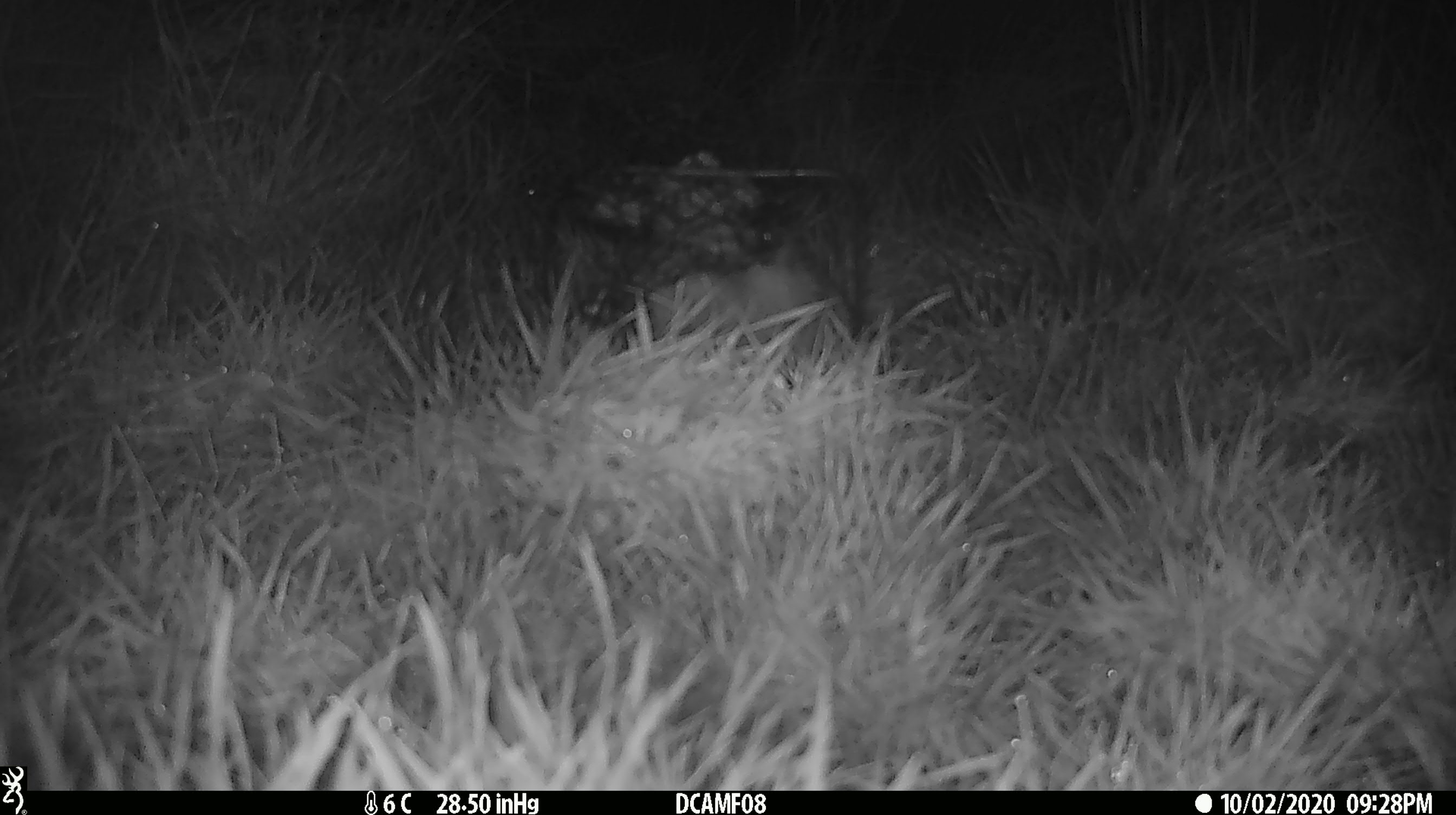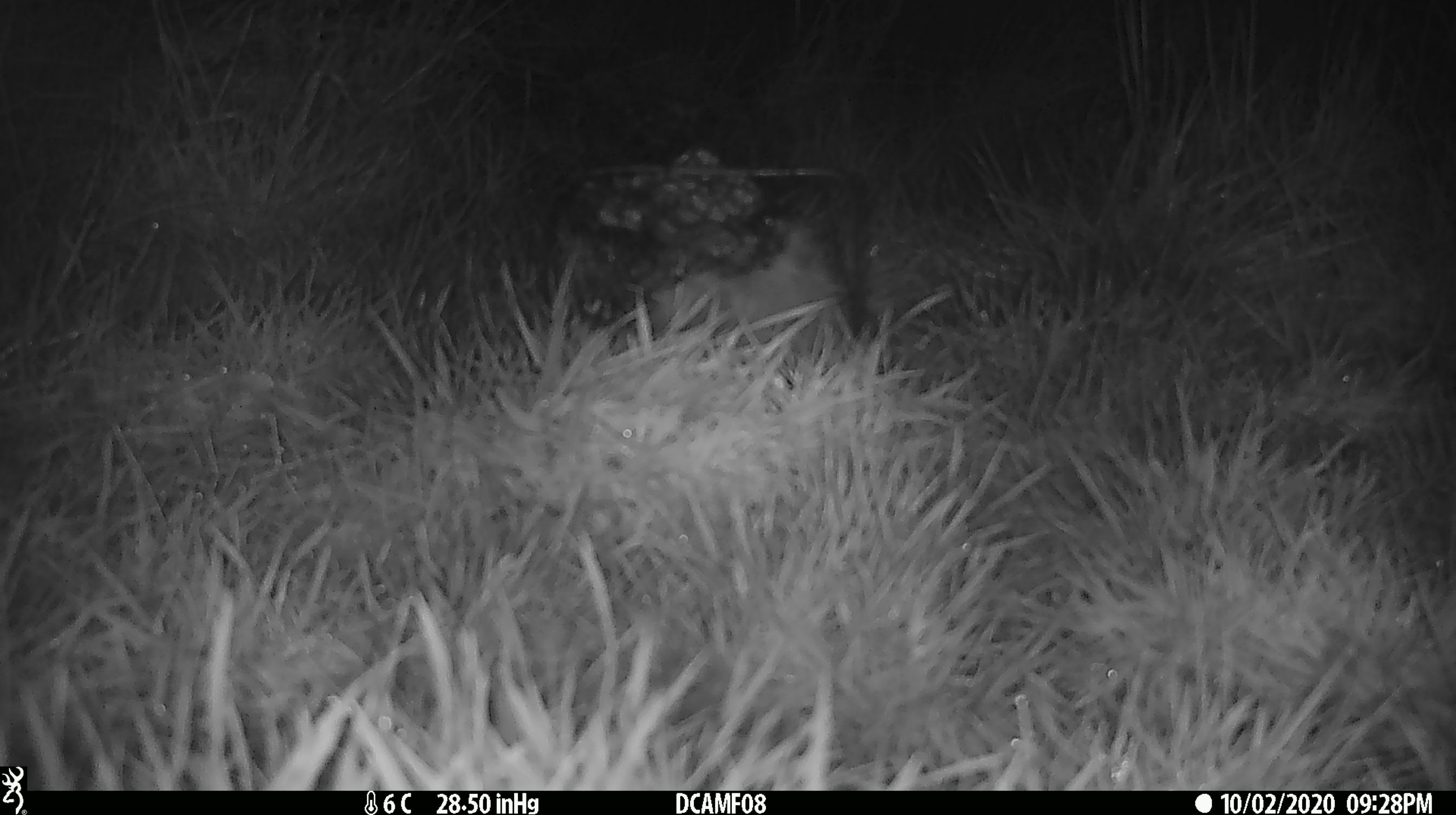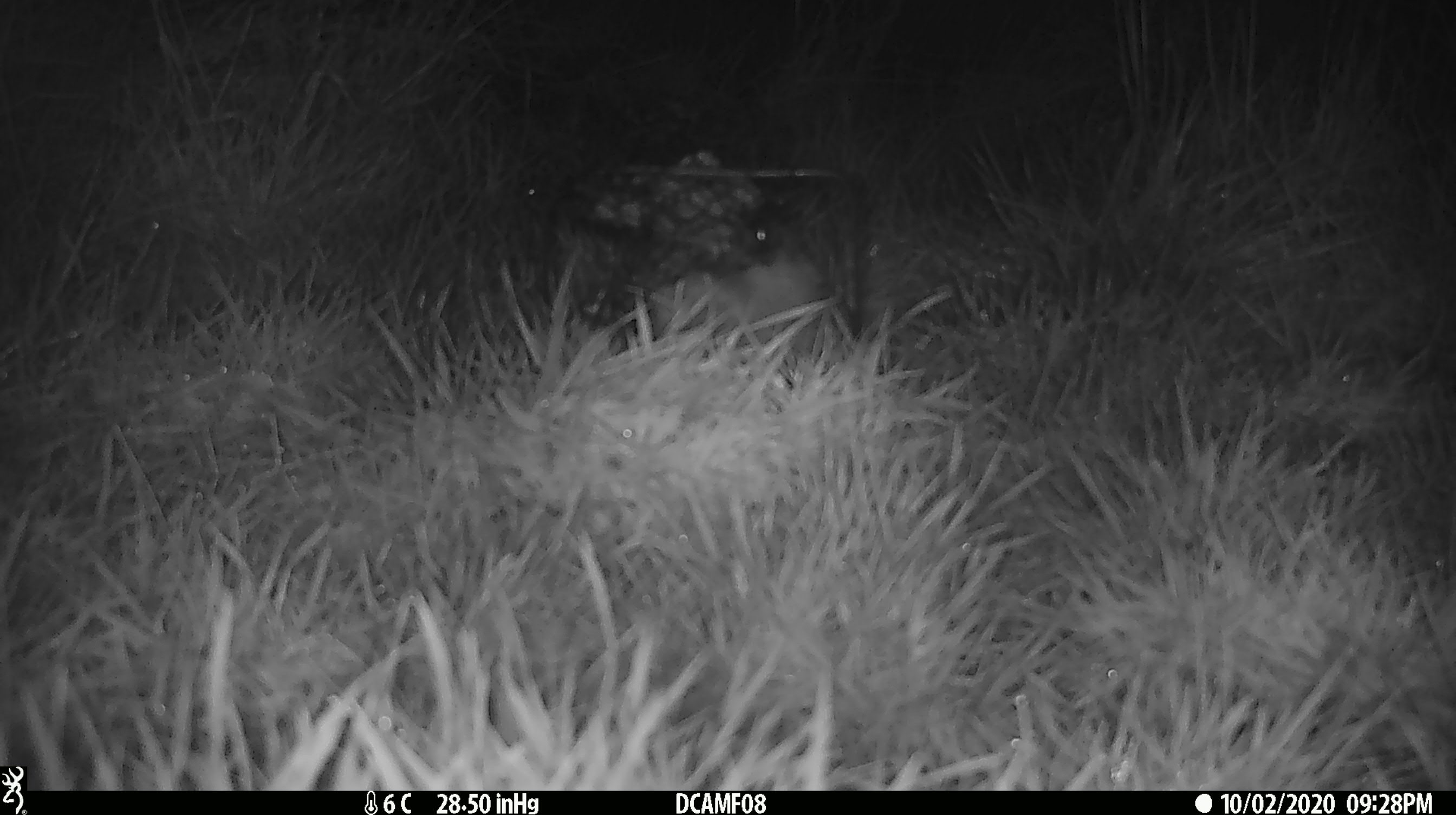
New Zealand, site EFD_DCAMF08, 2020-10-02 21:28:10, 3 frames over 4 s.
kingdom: Animalia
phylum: Chordata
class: Mammalia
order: Eulipotyphla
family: Erinaceidae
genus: Erinaceus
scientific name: Erinaceus europaeus europaeus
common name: european hedgehog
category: hedgehog